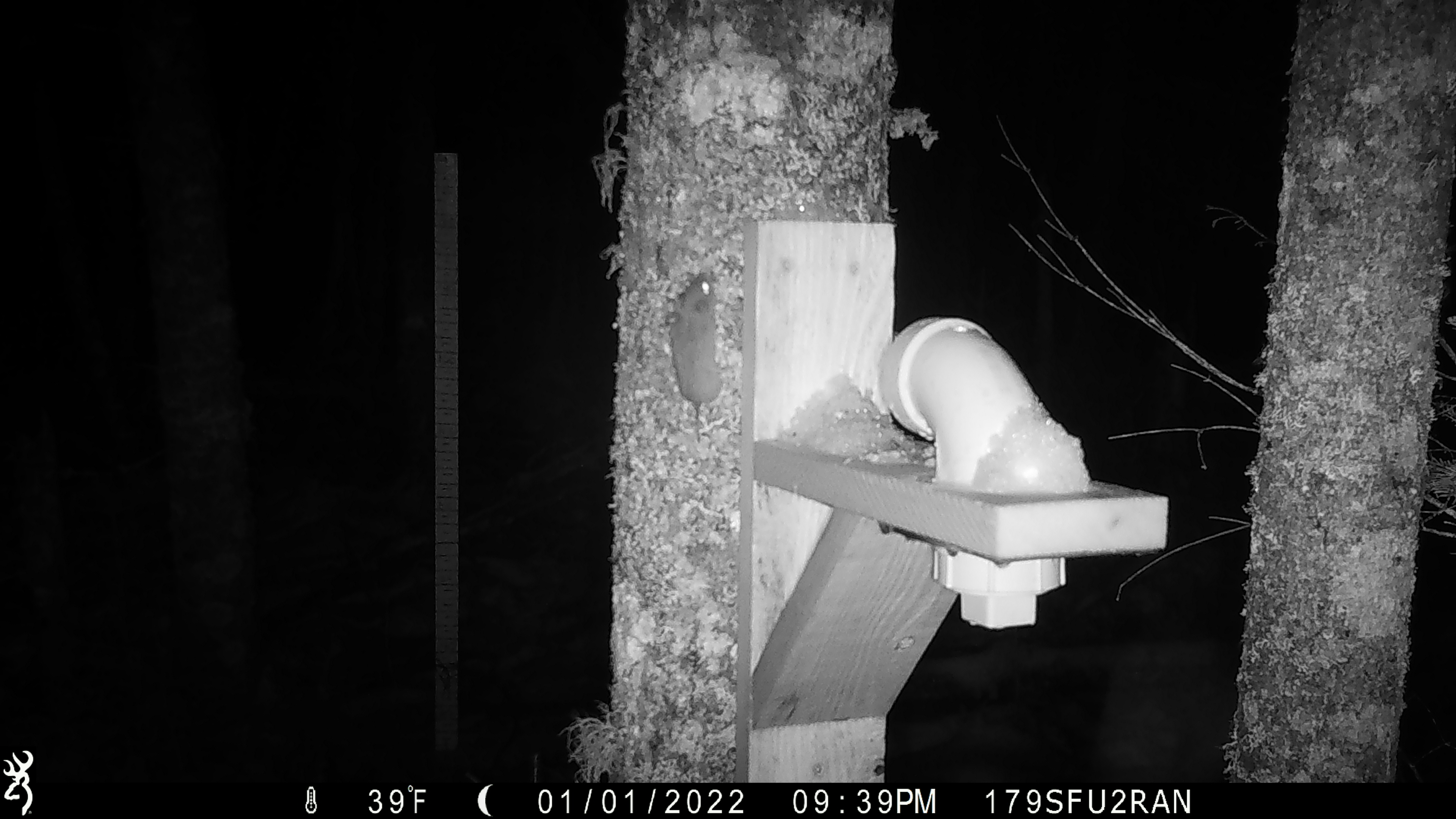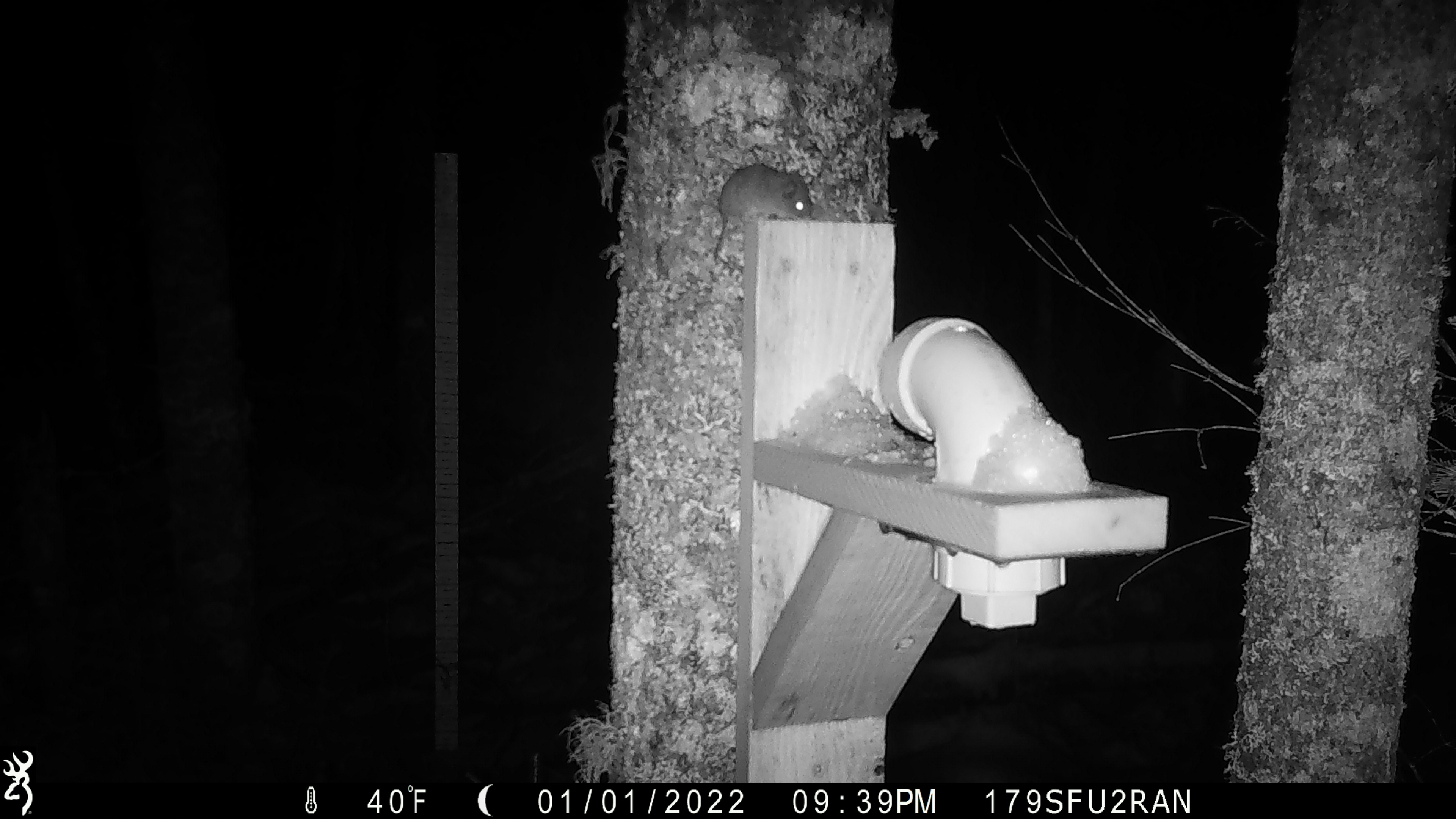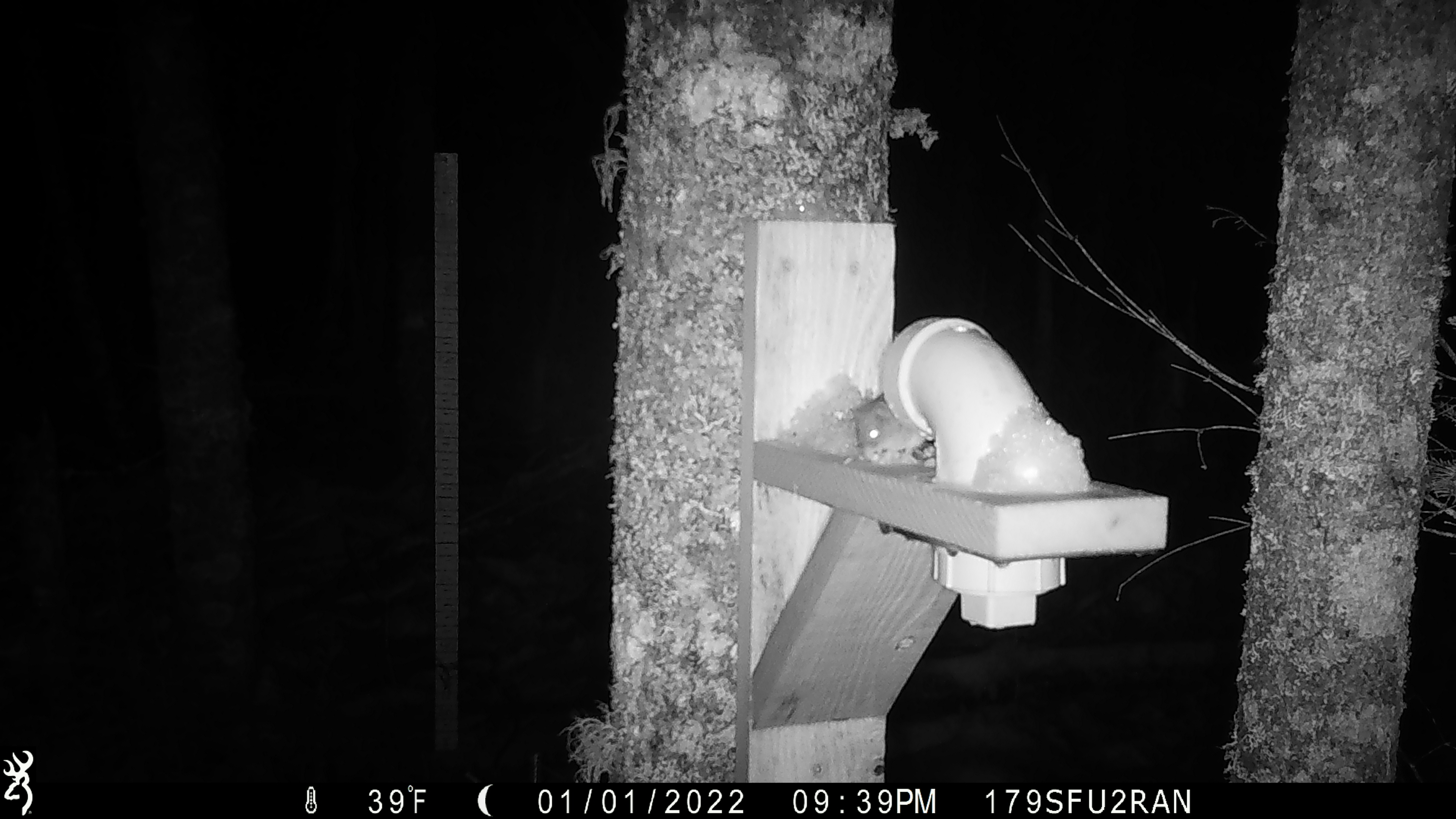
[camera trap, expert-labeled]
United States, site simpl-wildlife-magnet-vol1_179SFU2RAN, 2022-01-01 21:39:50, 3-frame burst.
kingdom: Animalia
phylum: Chordata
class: Mammalia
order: Rodentia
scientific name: Rodentia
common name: mouse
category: mouse sp.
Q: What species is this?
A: Mouse sp. (mouse) (Rodentia).